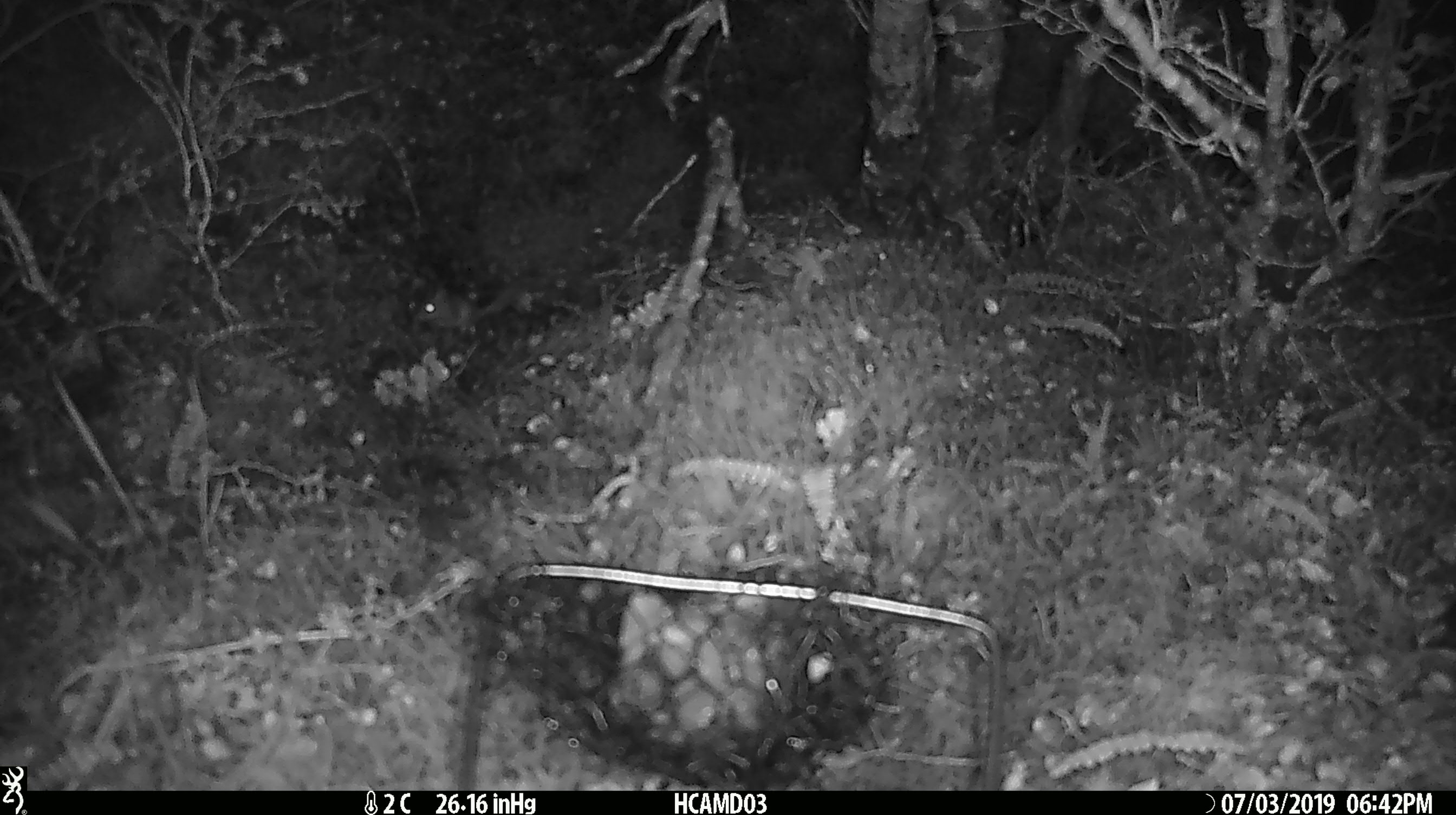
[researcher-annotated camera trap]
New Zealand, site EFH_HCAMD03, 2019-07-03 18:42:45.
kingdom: Animalia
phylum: Chordata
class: Mammalia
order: Rodentia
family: Muridae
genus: Mus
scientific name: Mus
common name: mouse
Mouse (Mus).